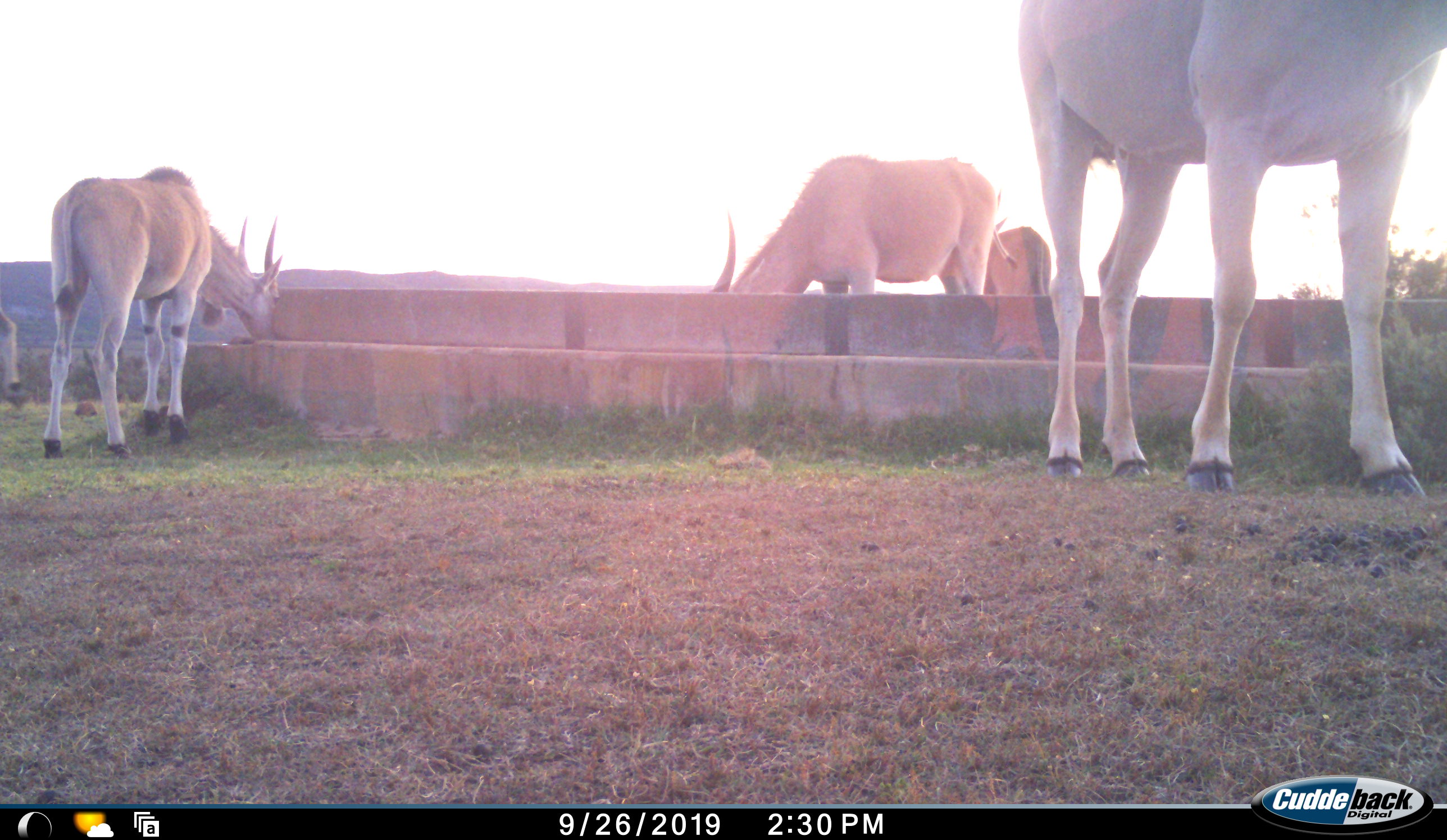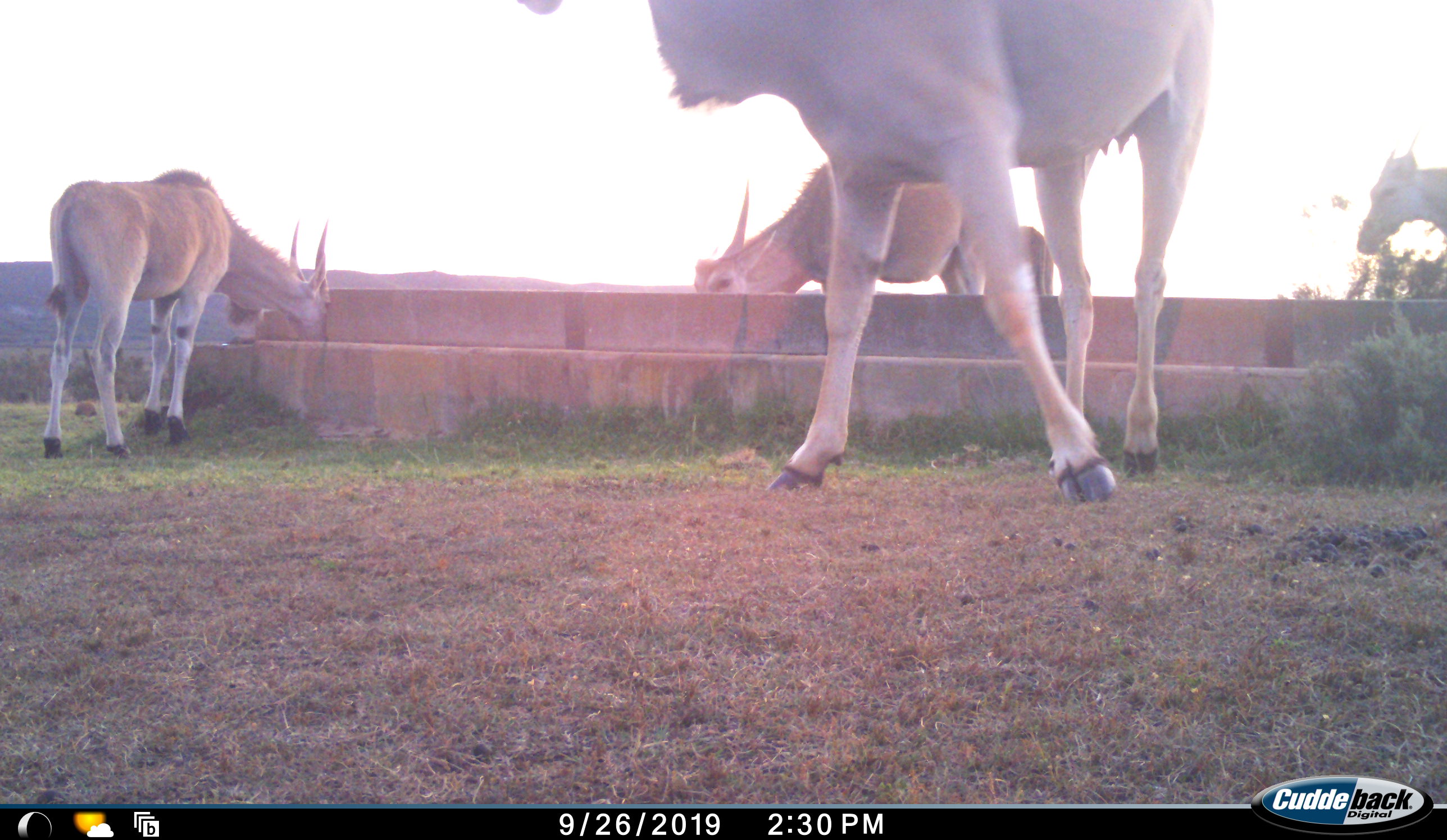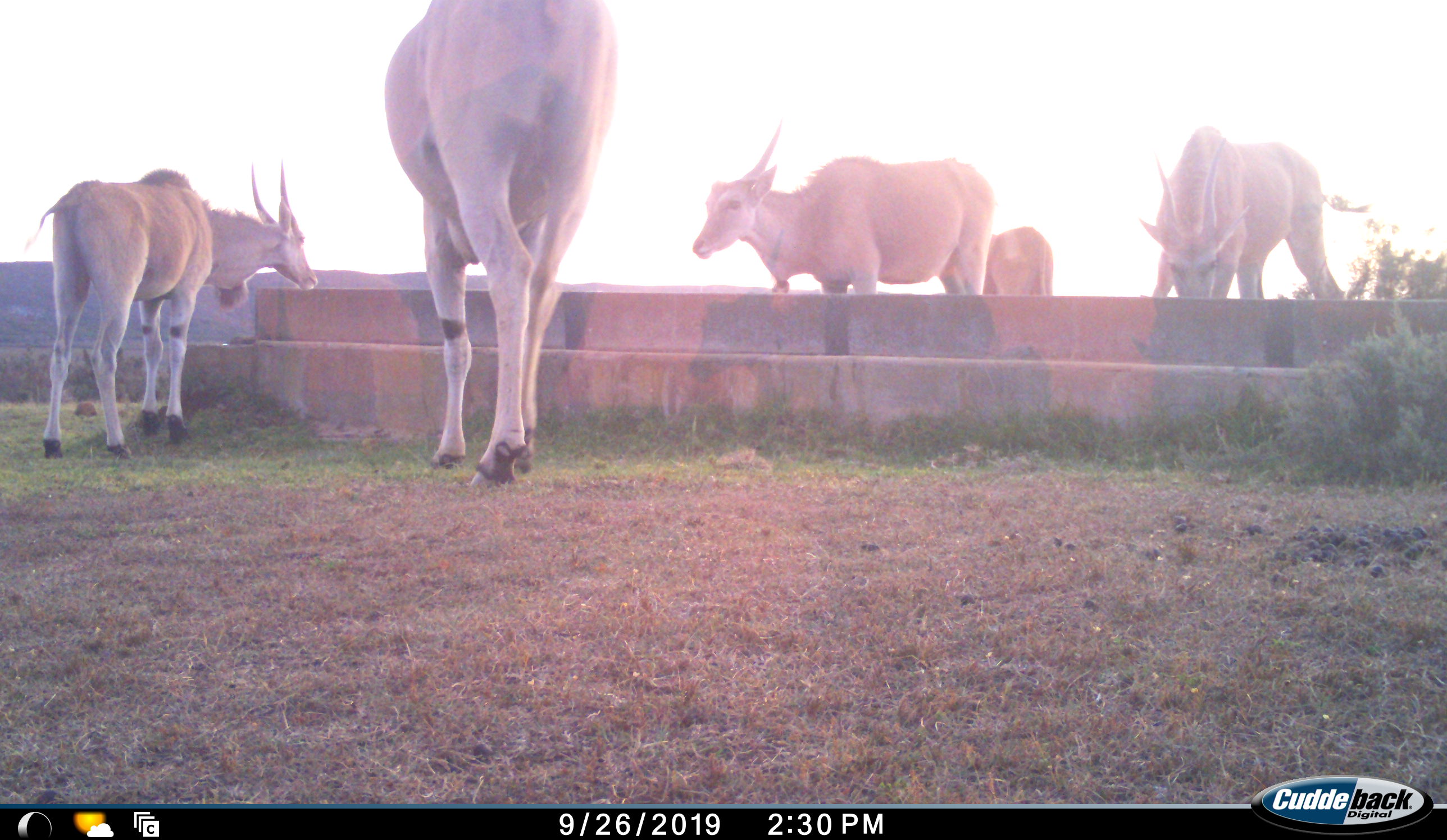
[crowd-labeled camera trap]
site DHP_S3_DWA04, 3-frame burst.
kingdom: Animalia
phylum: Chordata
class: Mammalia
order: Artiodactyla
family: Bovidae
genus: Tragelaphus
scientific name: Tragelaphus oryx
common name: eland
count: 6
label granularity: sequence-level